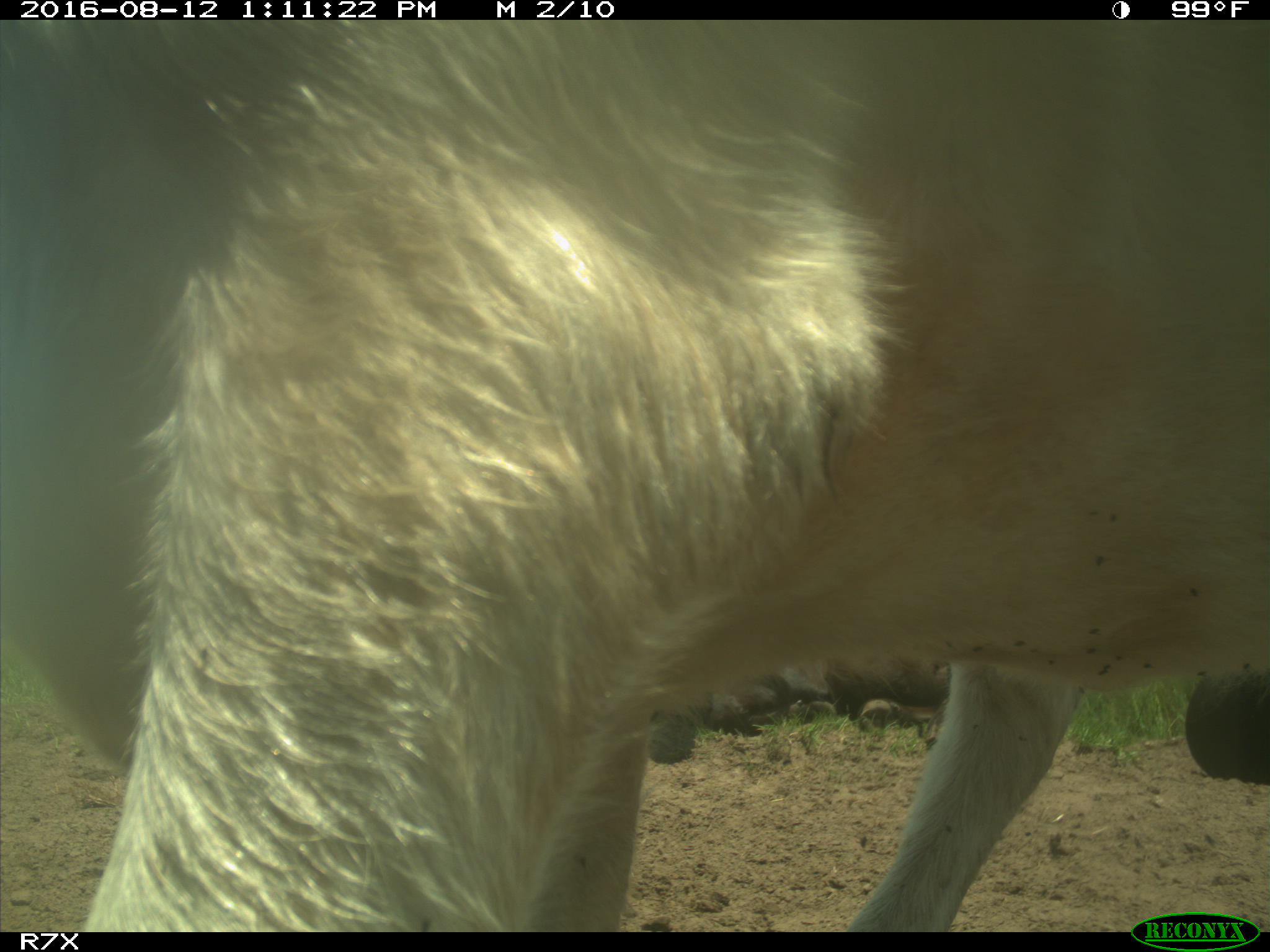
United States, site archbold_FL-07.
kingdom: Animalia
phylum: Chordata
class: Mammalia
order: Artiodactyla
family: Bovidae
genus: Bos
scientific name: Bos taurus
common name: domestic cow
Bos taurus (domestic cow).